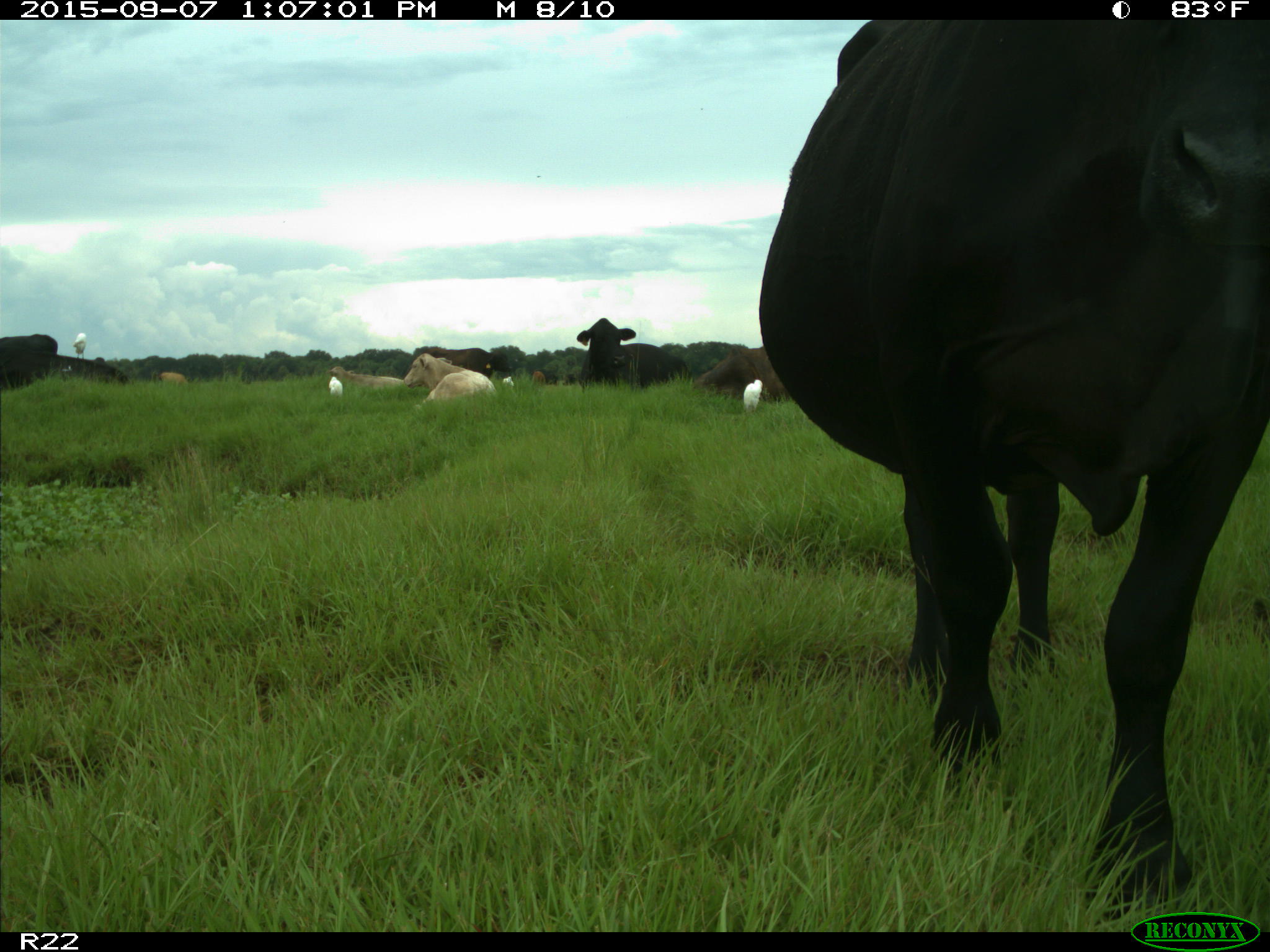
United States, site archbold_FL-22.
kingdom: Animalia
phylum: Chordata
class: Mammalia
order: Artiodactyla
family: Bovidae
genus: Bos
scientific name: Bos taurus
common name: domestic cow